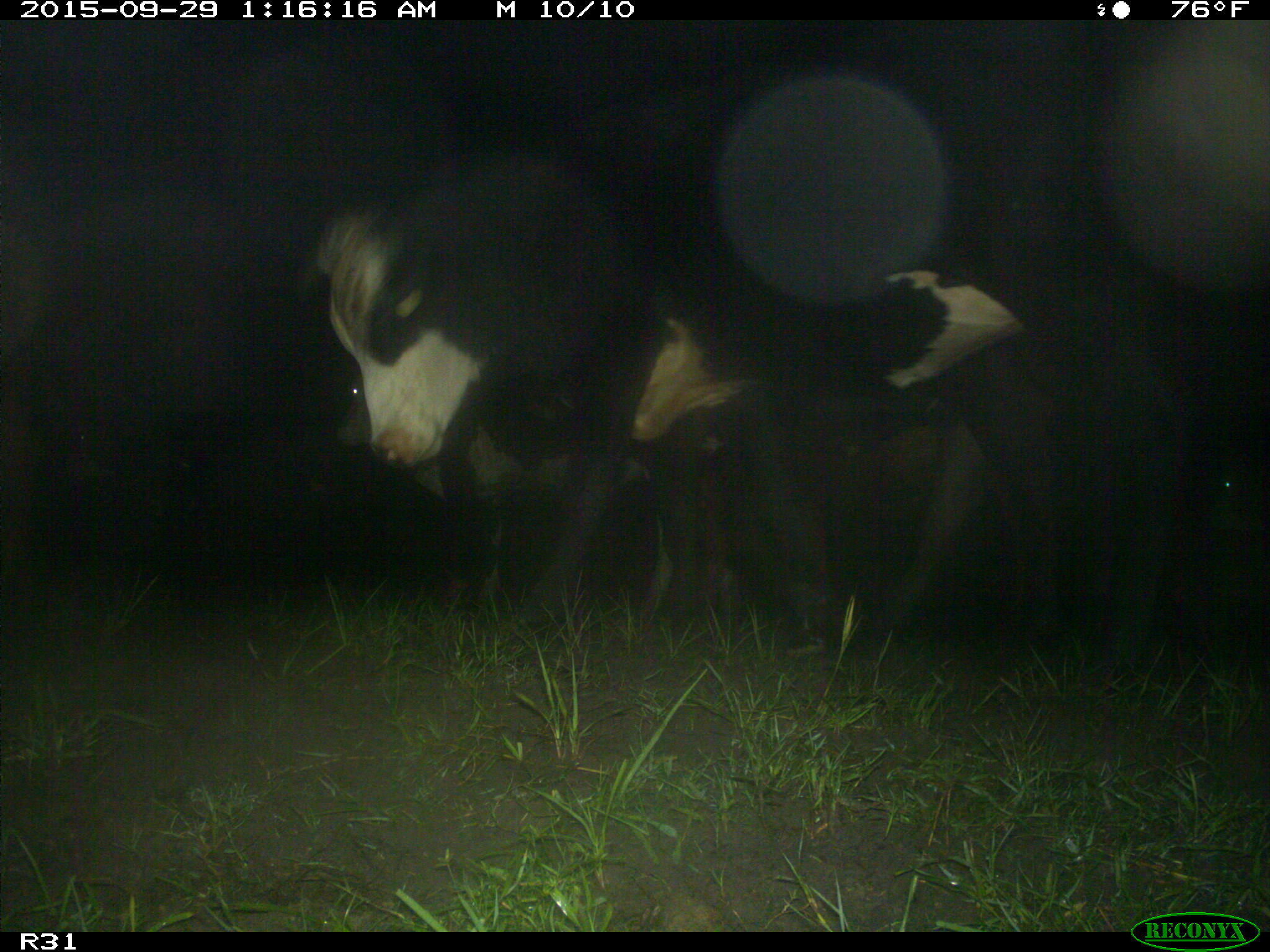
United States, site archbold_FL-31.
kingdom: Animalia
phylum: Chordata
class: Mammalia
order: Artiodactyla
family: Bovidae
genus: Bos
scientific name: Bos taurus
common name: domestic cow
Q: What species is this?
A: Bos taurus (domestic cow).